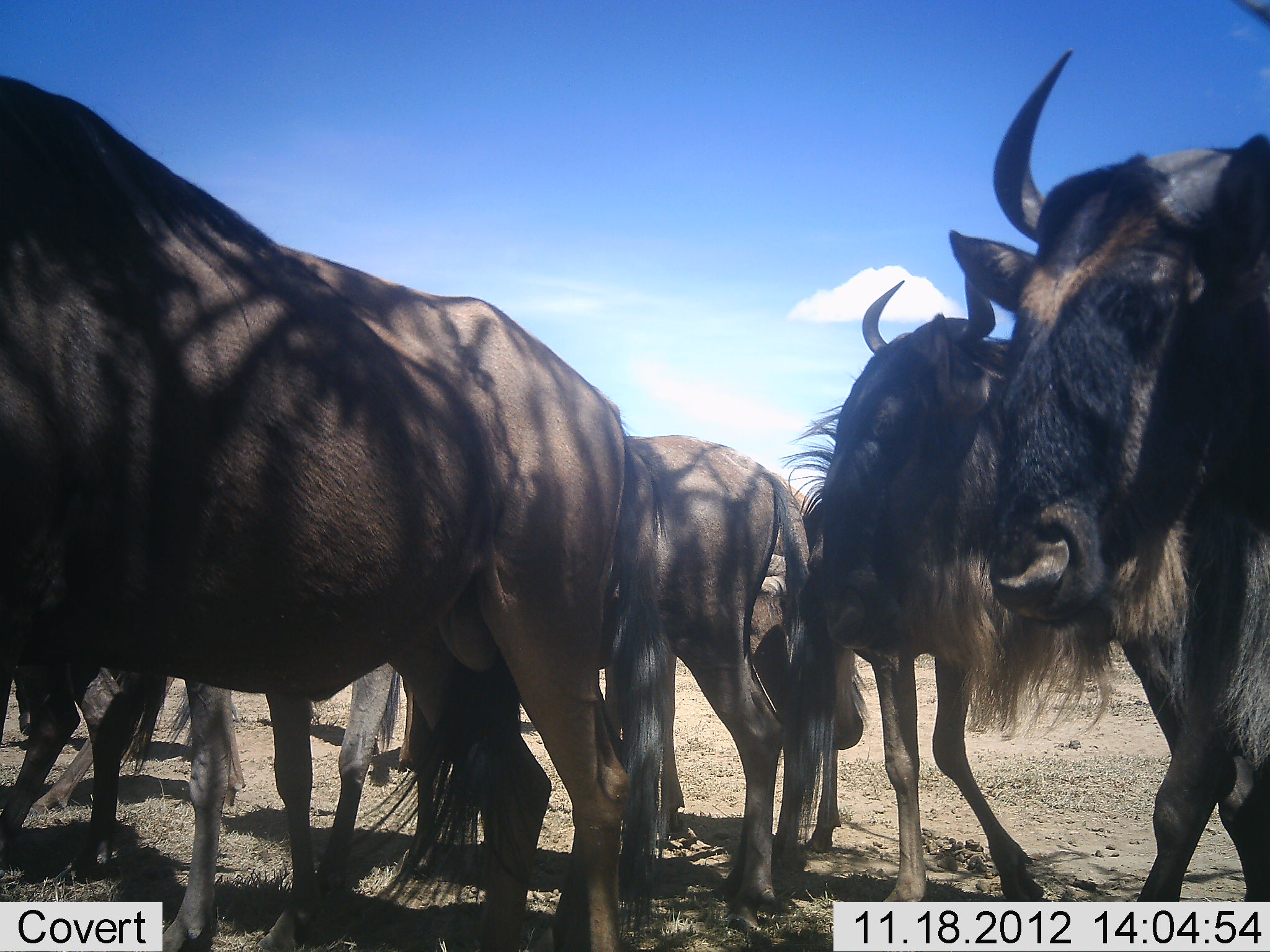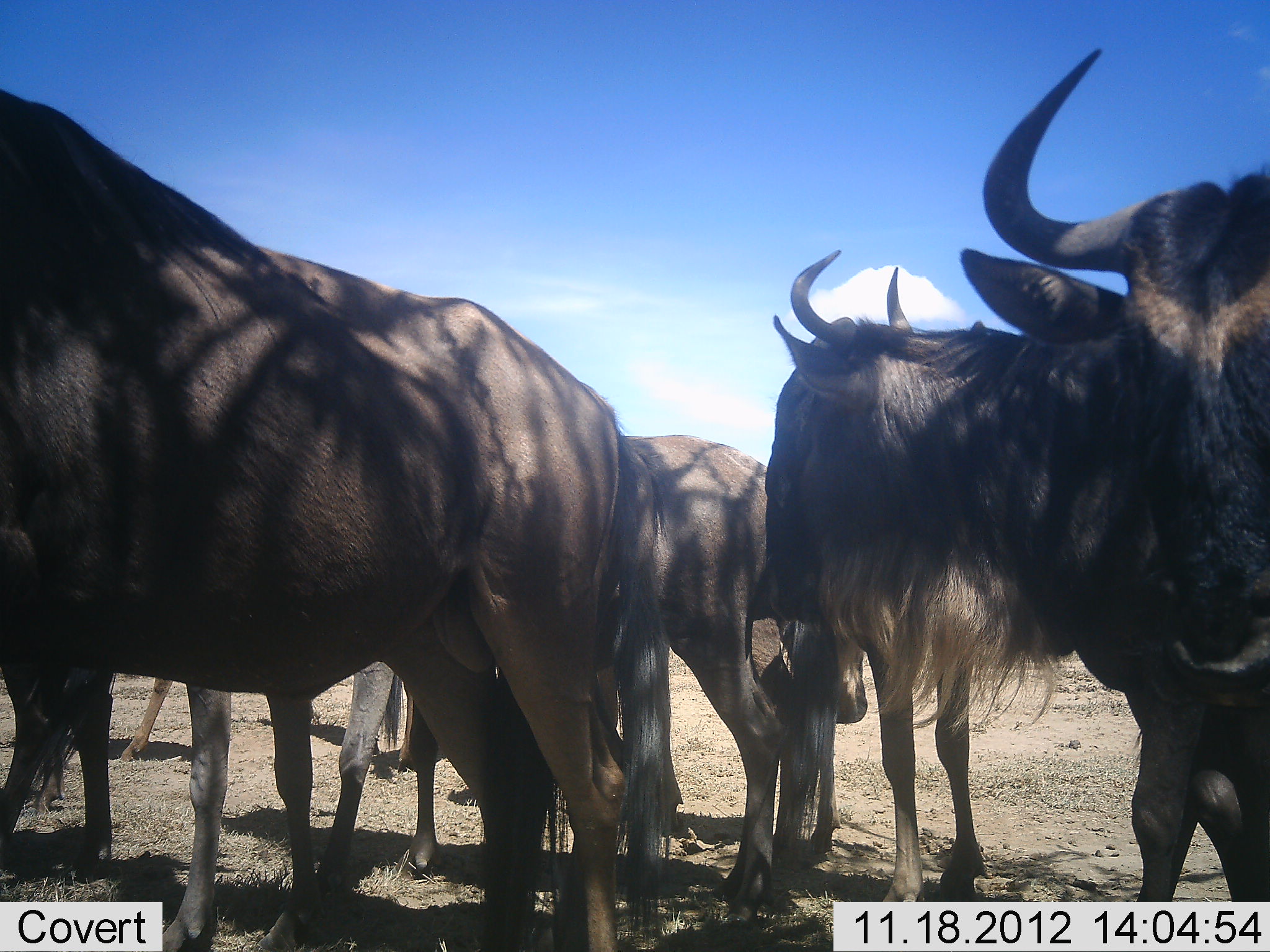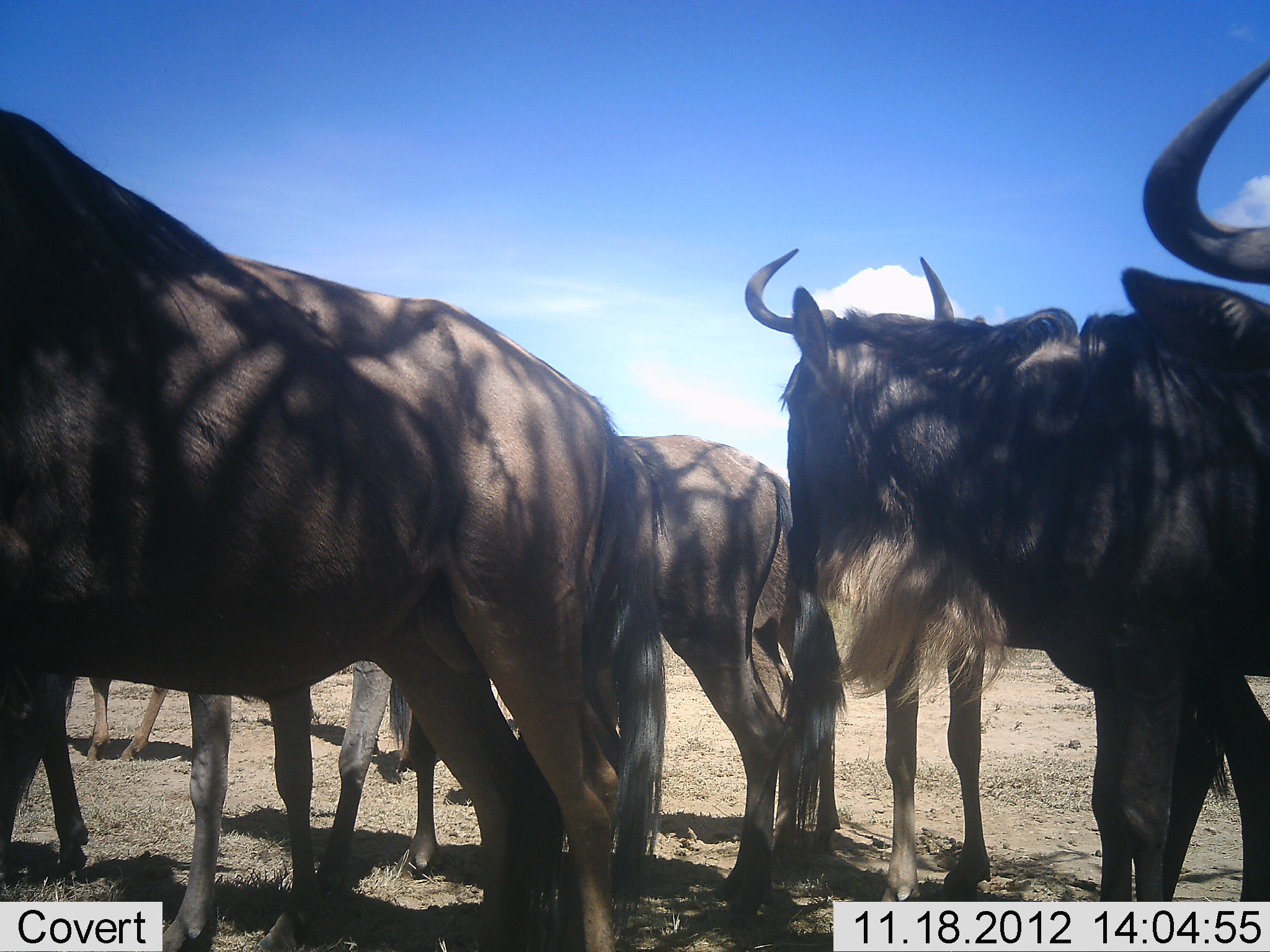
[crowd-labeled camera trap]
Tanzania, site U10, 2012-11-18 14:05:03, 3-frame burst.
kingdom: Animalia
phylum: Chordata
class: Mammalia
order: Artiodactyla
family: Bovidae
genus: Connochaetes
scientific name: Connochaetes taurinus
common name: blue wildebeest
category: wildebeest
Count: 7.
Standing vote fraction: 100%.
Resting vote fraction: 0%.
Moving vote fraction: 0%.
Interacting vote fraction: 30%.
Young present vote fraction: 0%.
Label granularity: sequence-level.